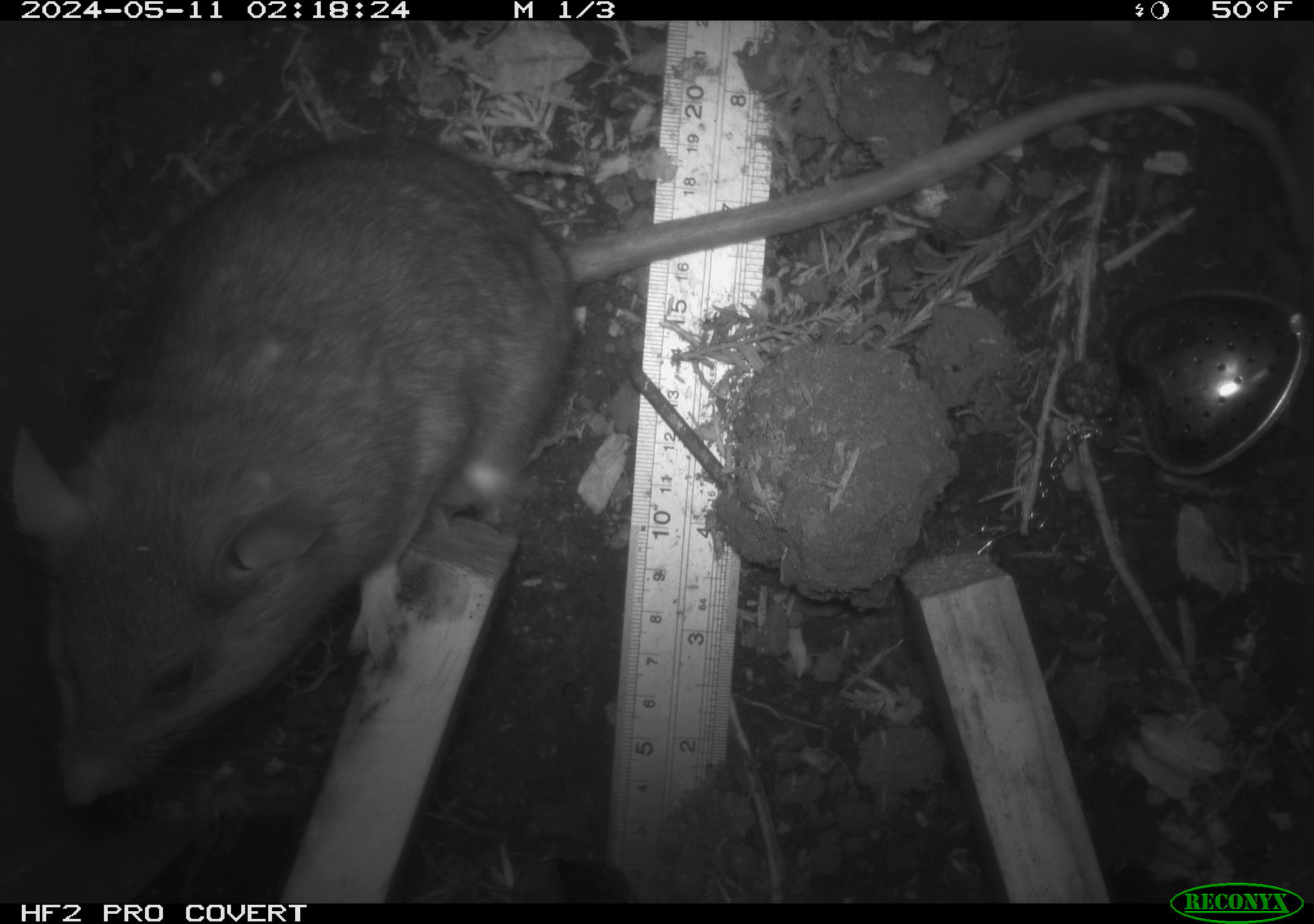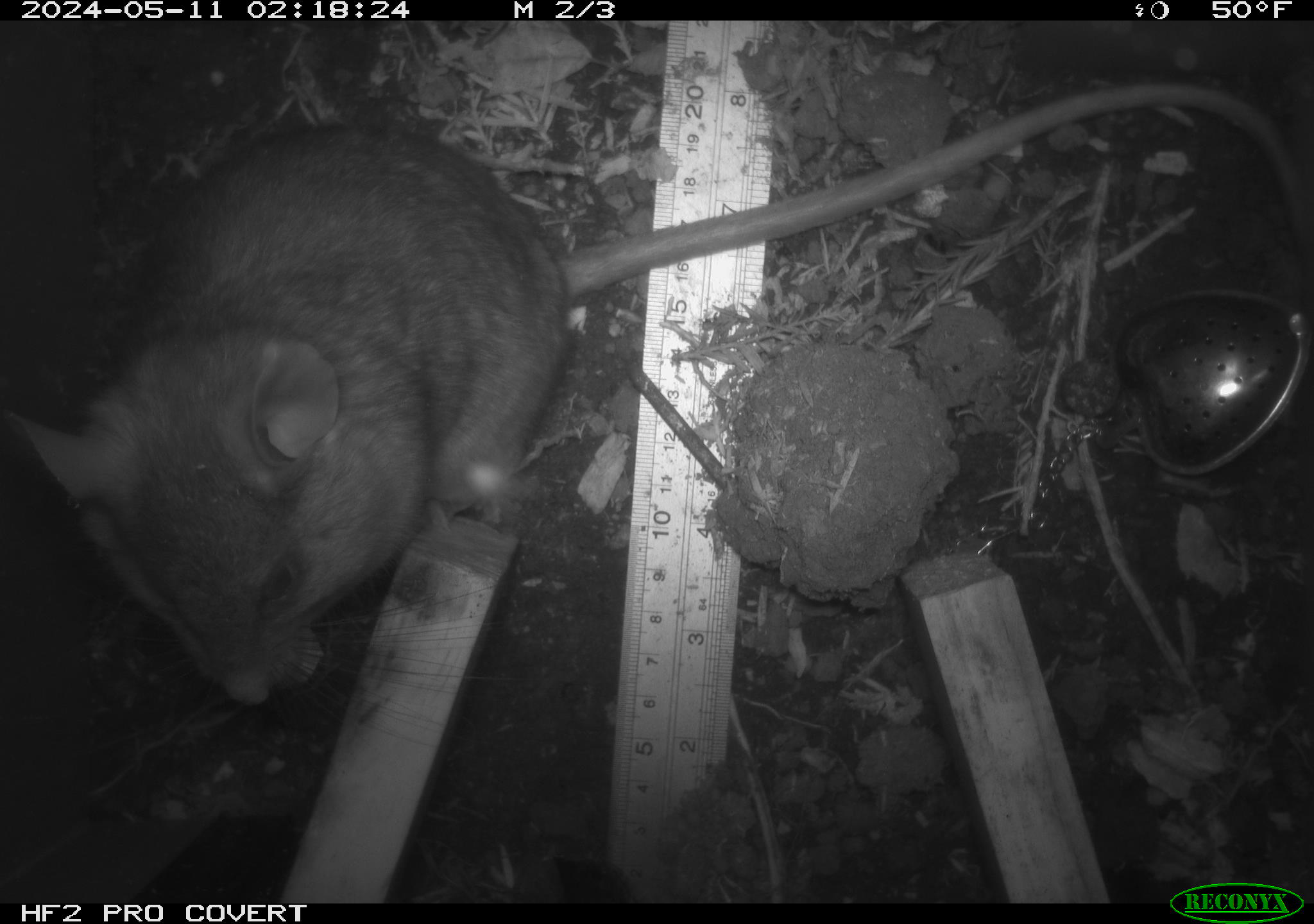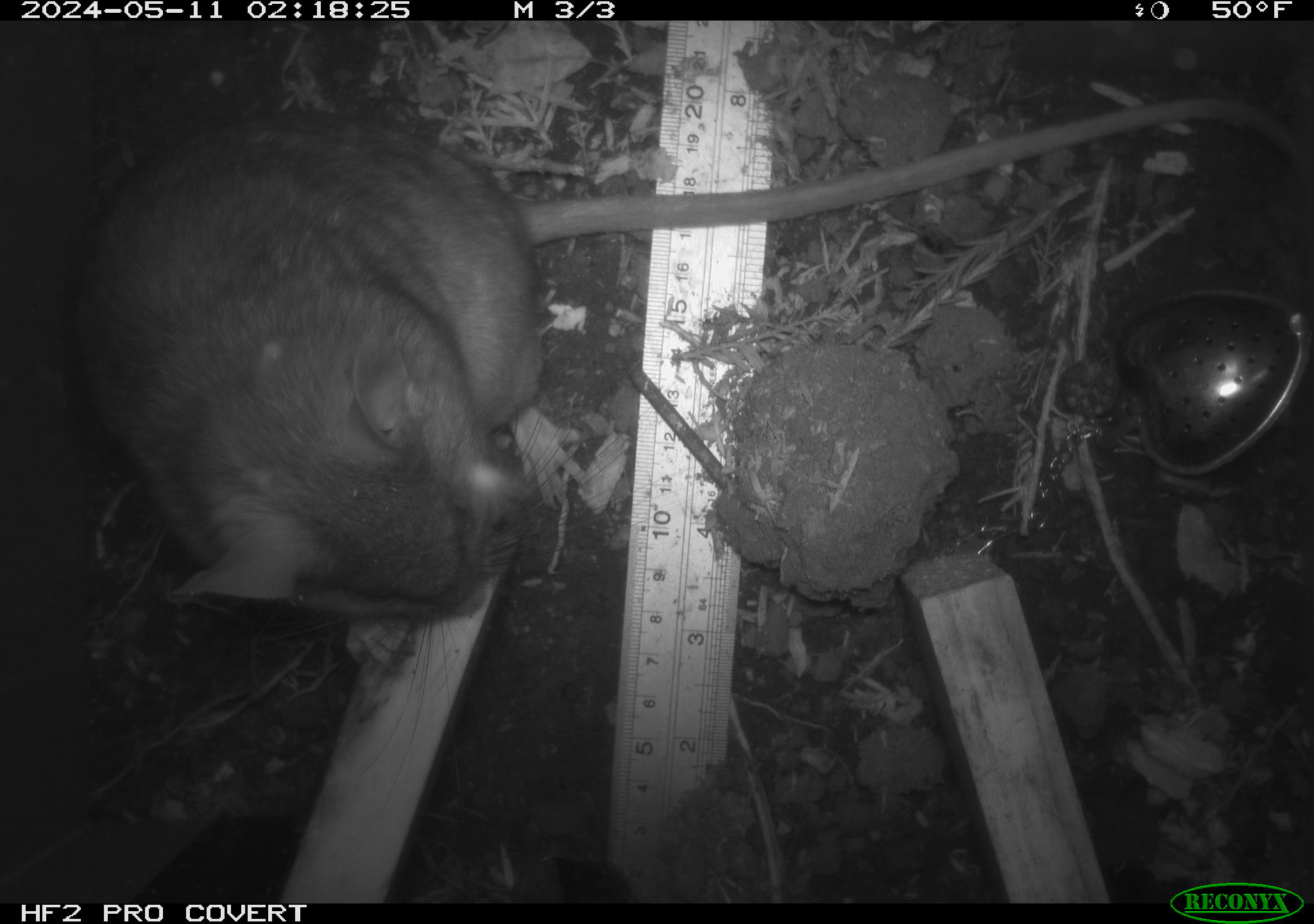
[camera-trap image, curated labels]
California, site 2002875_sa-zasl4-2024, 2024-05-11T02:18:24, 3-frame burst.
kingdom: Animalia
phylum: Chordata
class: Mammalia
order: Rodentia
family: Cricetidae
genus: Neotoma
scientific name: Neotoma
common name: pack rat or woodrat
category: neotoma species